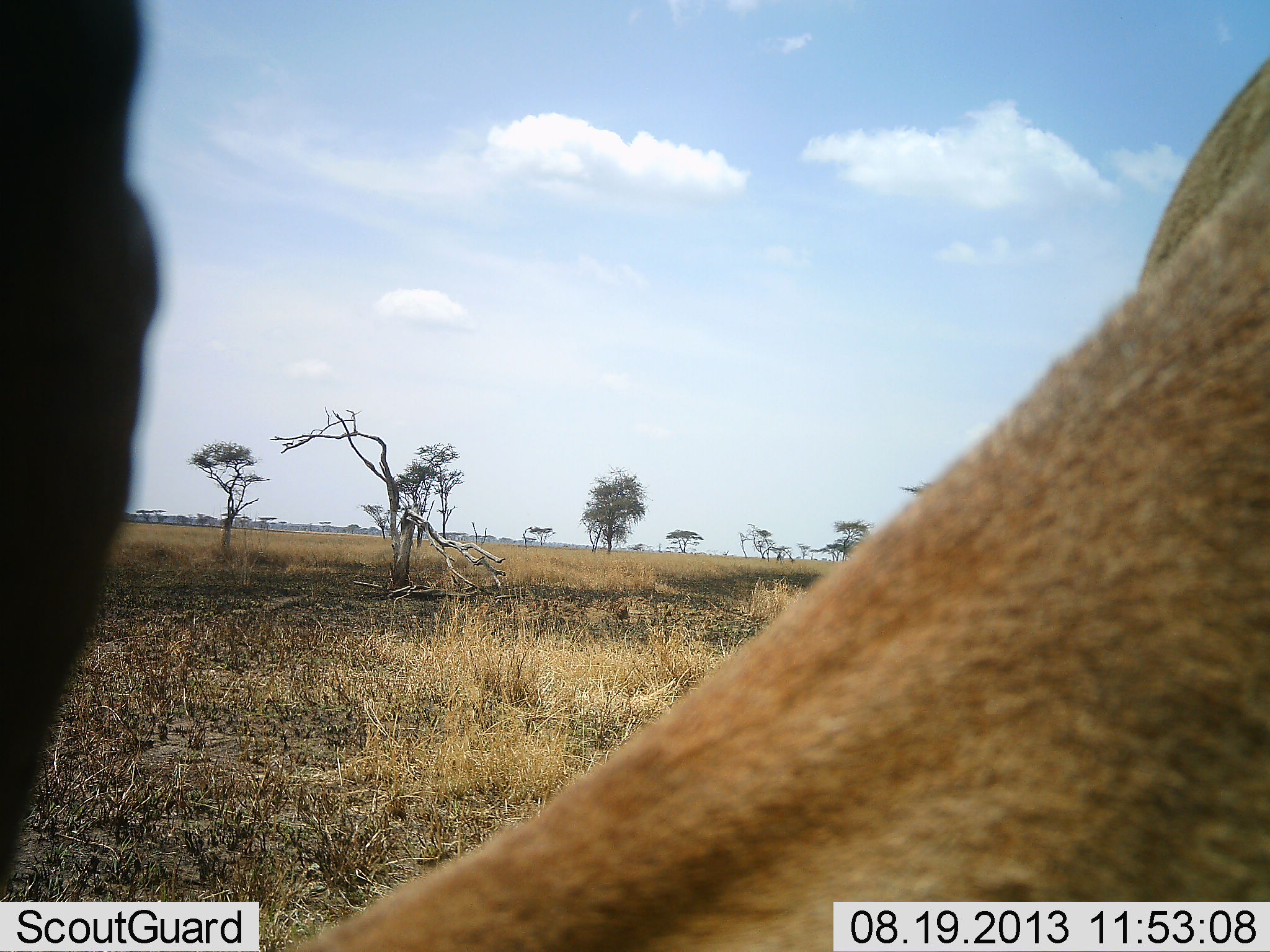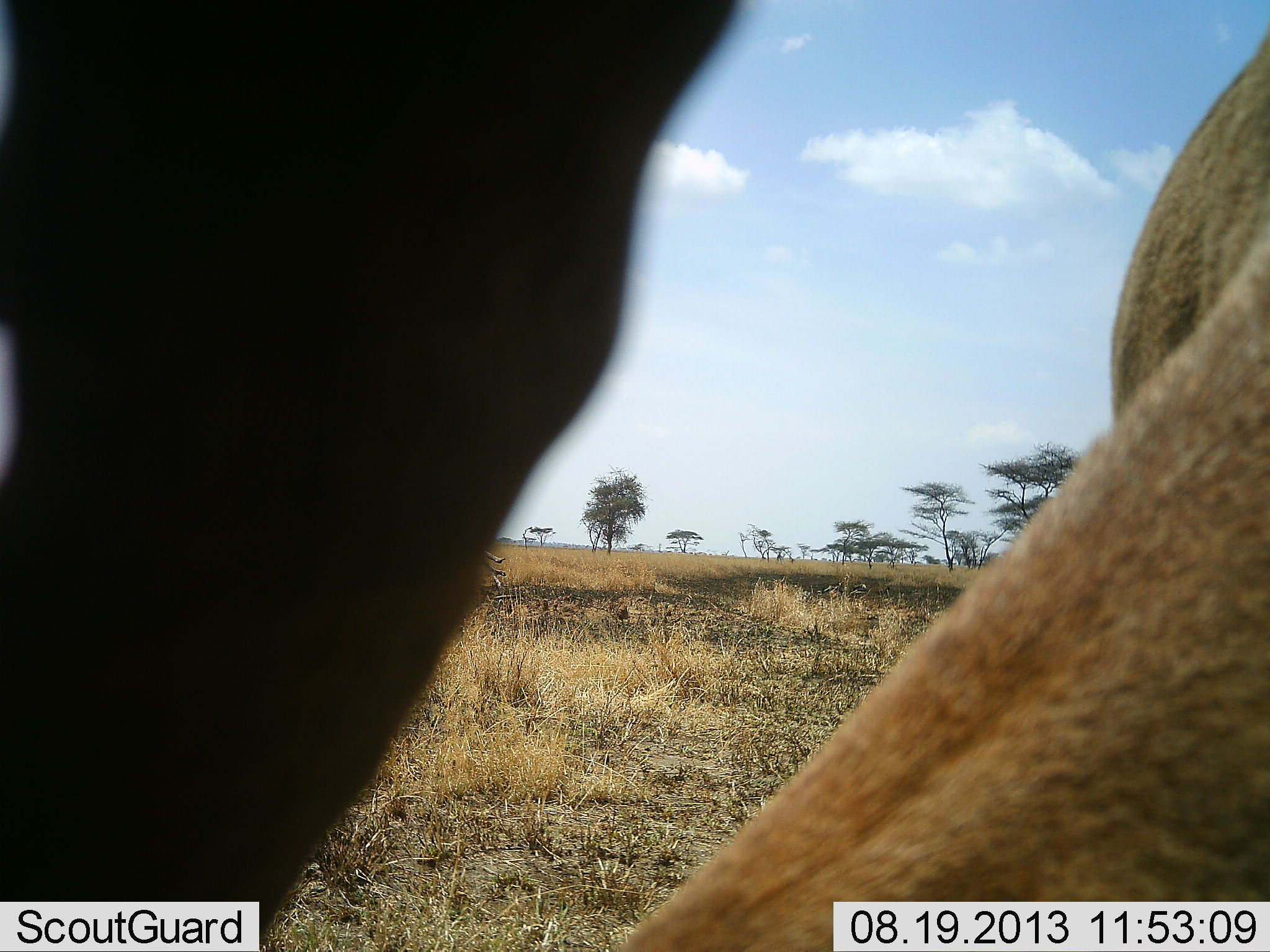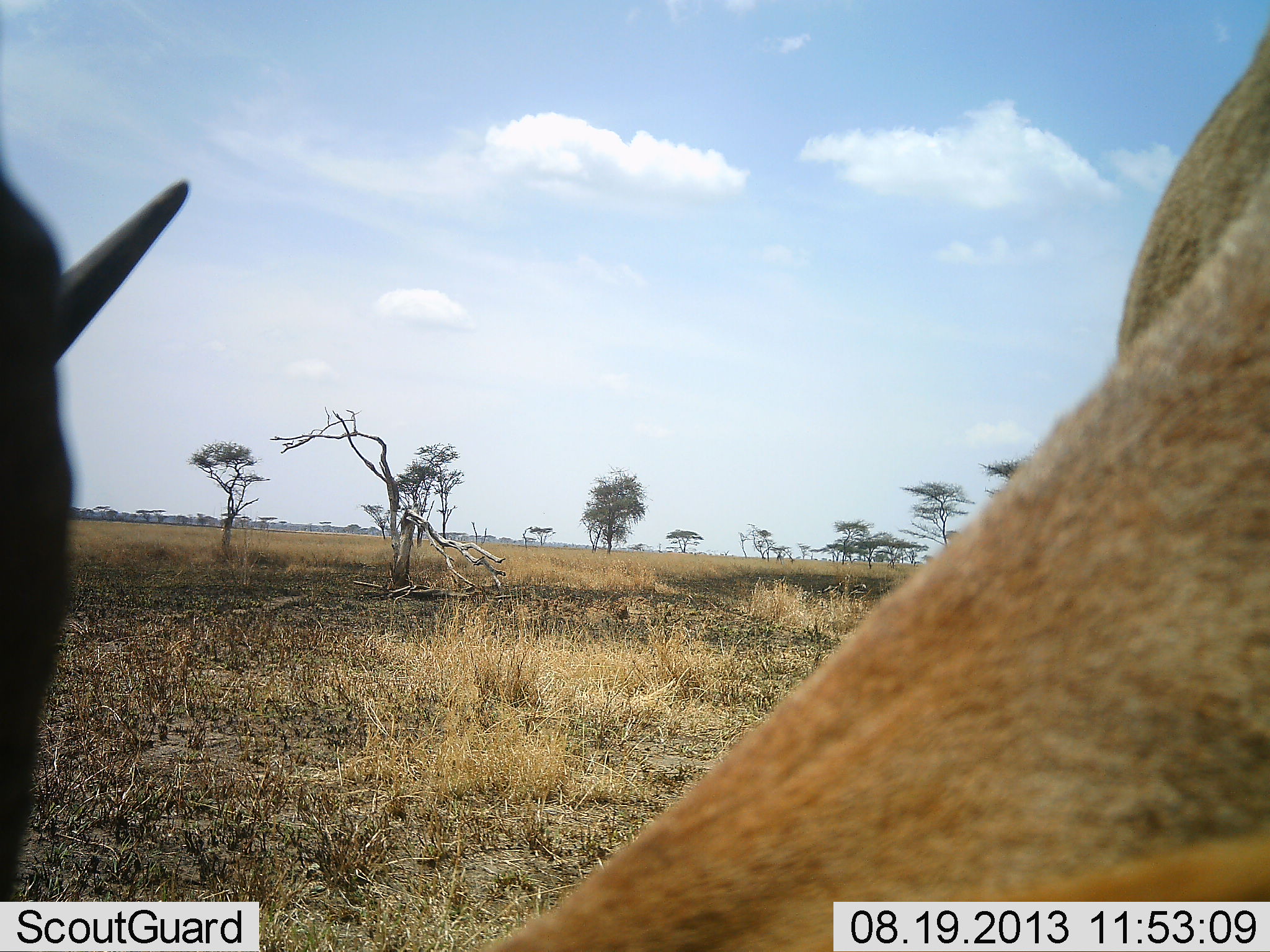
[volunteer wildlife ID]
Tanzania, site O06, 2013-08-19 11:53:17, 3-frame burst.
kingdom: Animalia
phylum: Chordata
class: Mammalia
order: Artiodactyla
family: Bovidae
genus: Nanger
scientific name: Nanger granti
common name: grant's gazelle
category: gazellegrants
Gazellegrants (grant's gazelle) (Nanger granti), count 1. Behavior (volunteer vote fractions): standing 67%, resting 0%, moving 0%, interacting 0%. Young present (vote fraction): 0%. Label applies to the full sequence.